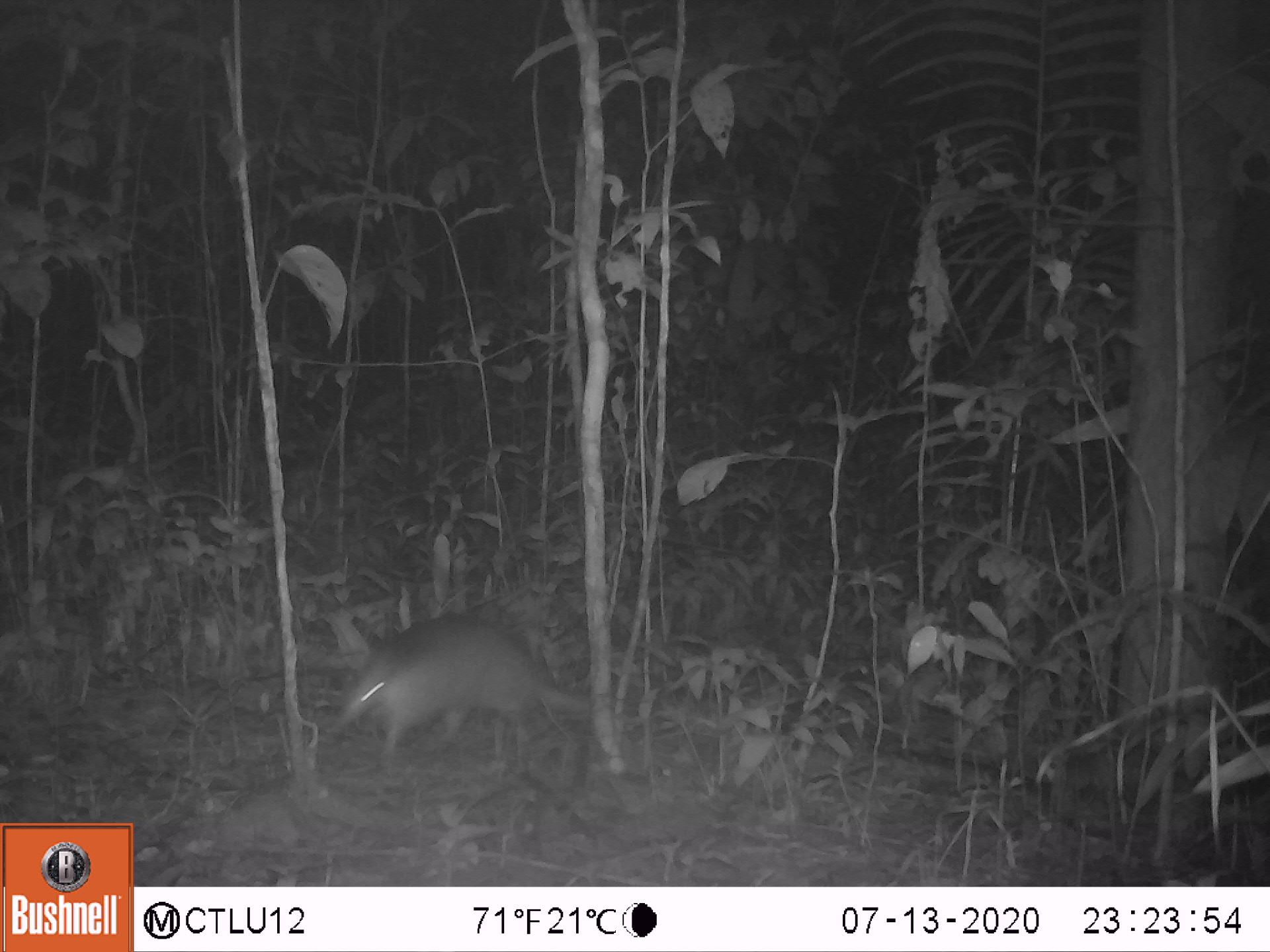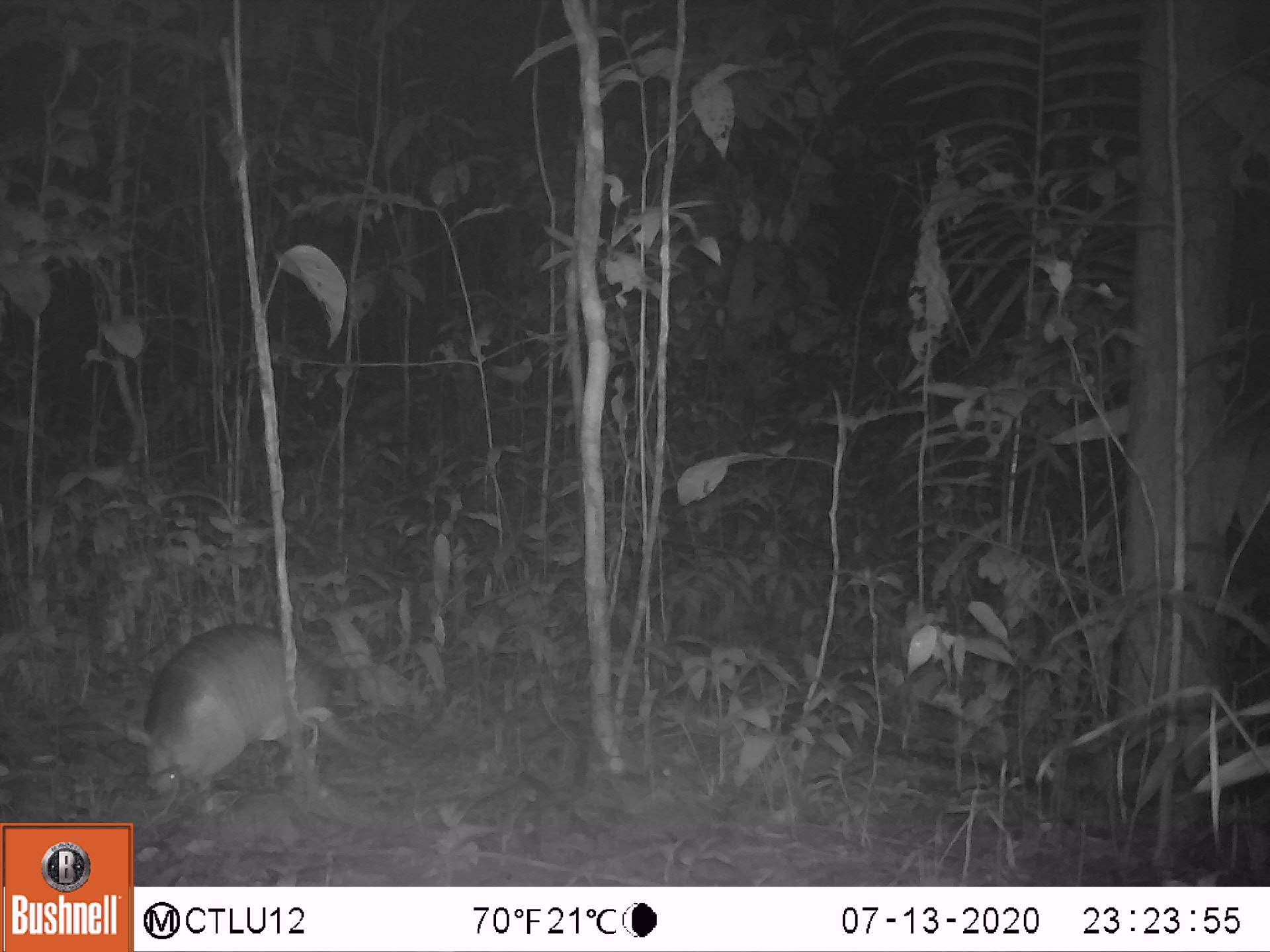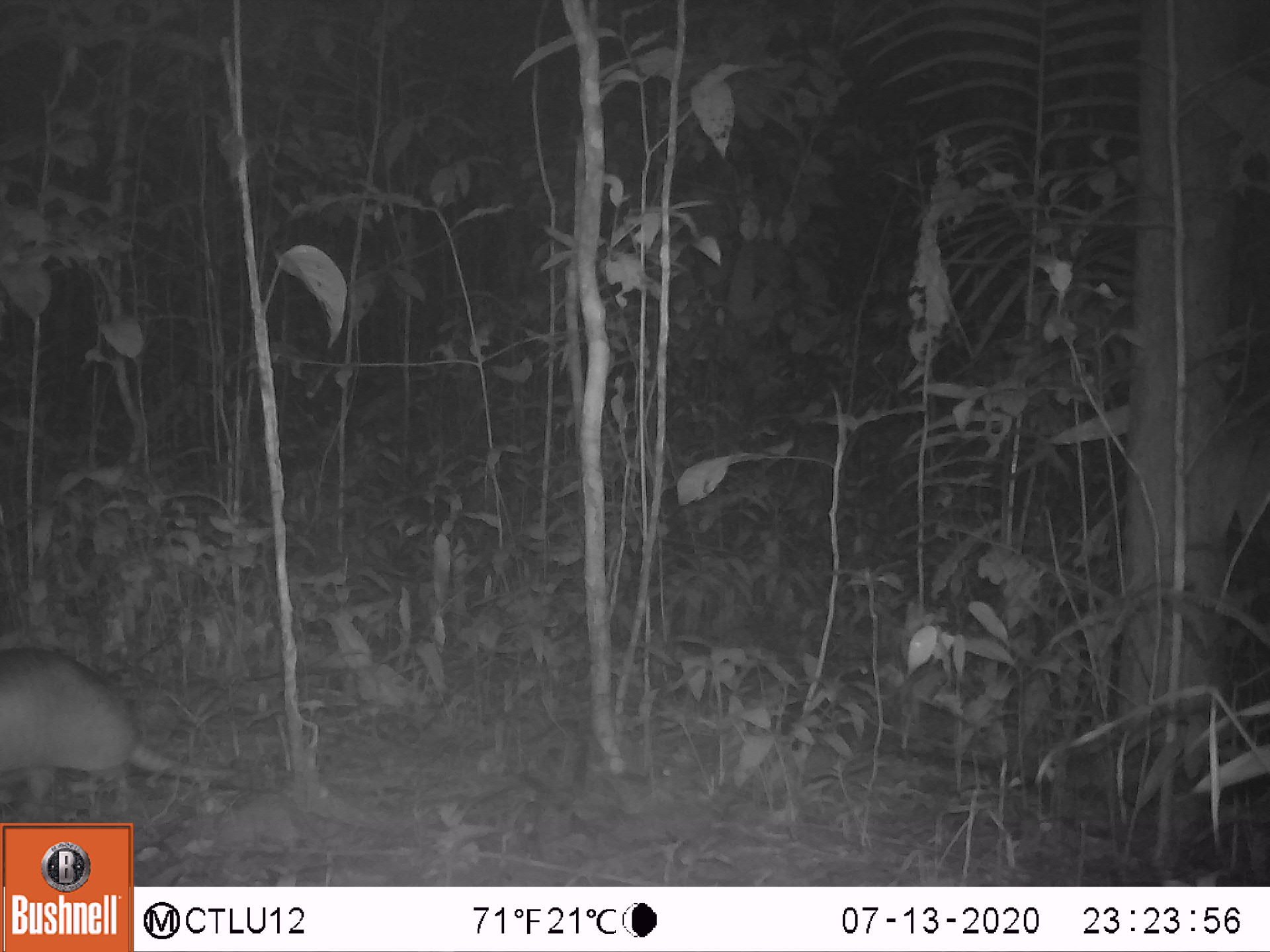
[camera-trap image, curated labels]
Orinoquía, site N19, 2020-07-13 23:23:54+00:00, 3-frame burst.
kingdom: Animalia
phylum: Chordata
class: Mammalia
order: Cingulata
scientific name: Cingulata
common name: armadillo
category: unknown armadillo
Unknown armadillo (armadillo) (Cingulata).